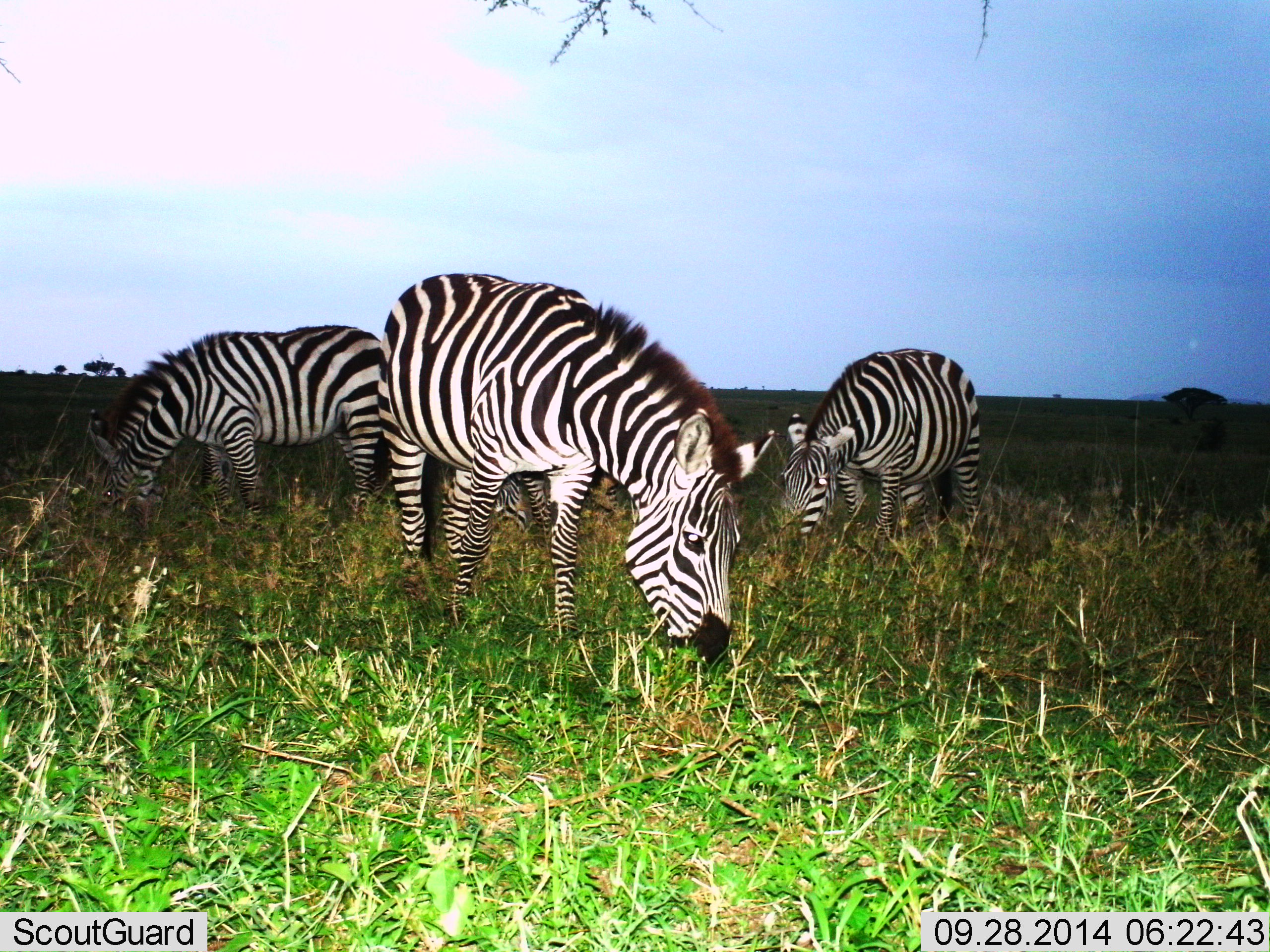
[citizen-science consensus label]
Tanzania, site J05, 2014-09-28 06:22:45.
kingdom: Animalia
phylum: Chordata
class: Mammalia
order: Perissodactyla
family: Equidae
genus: Equus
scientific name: Equus quagga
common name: plains zebra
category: zebra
Zebra (plains zebra) (Equus quagga), count 3. Behavior (volunteer vote fractions): standing 10%, resting 0%, moving 0%, interacting 0%. Young present (vote fraction): 0%. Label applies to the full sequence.